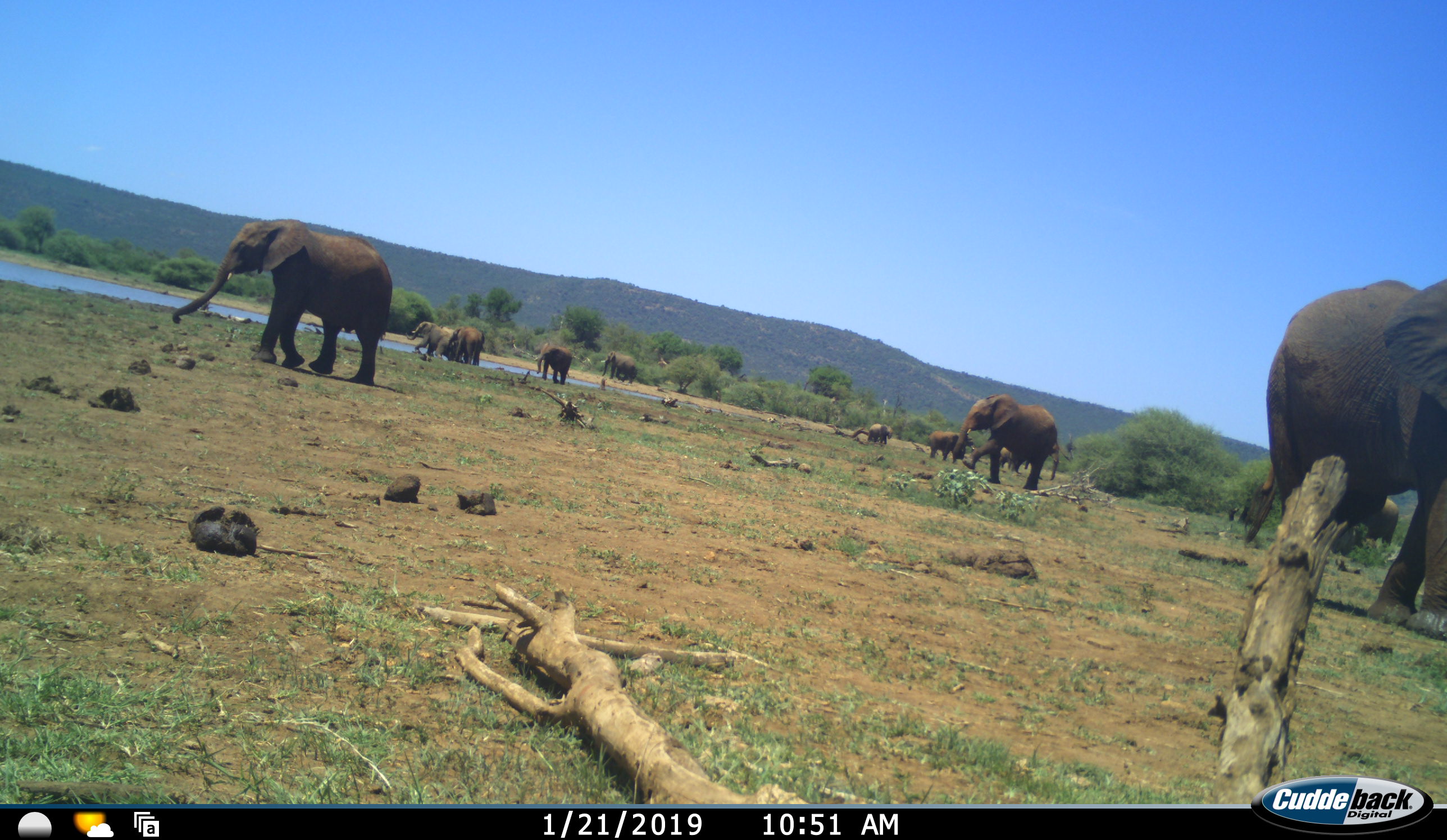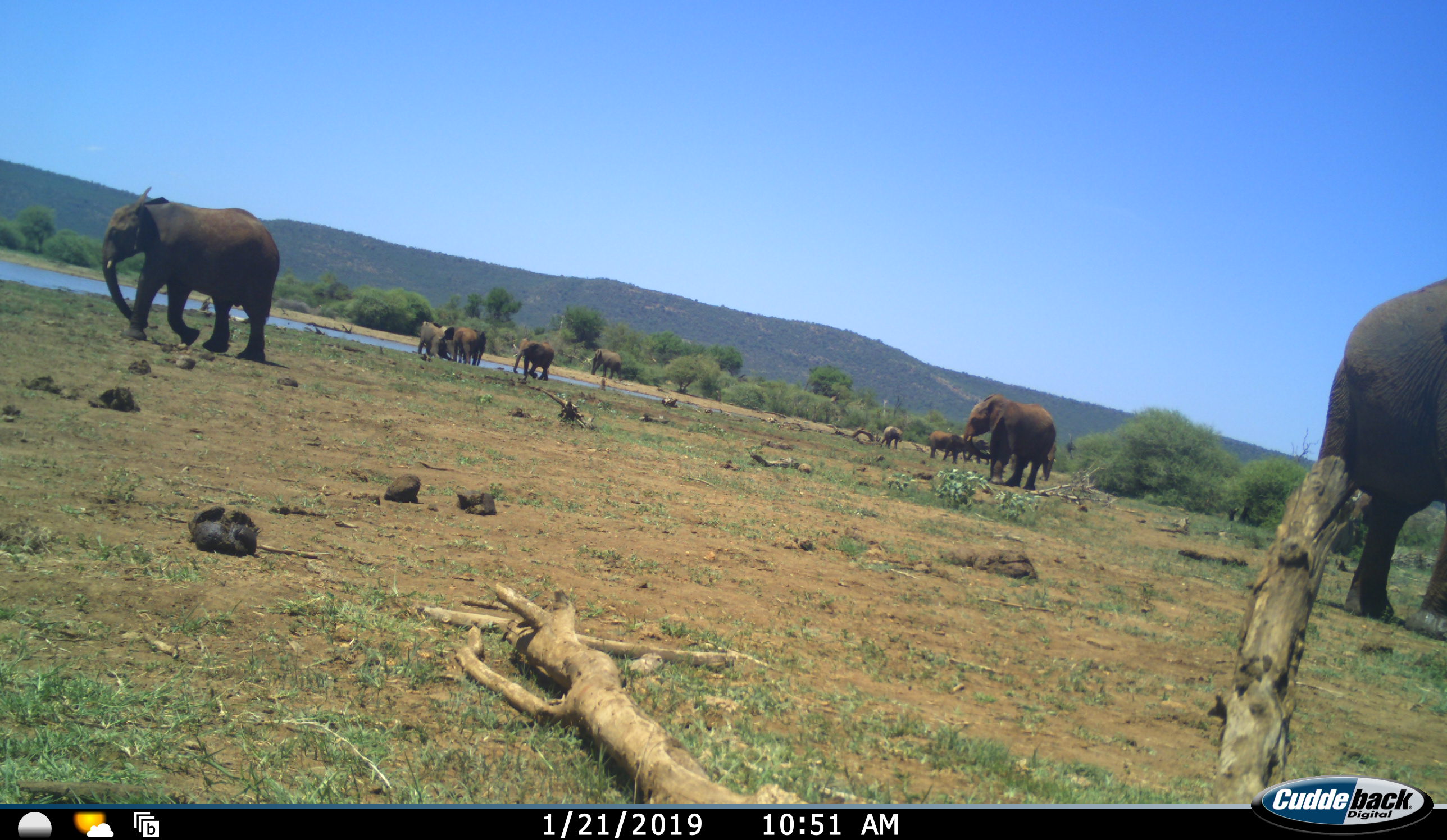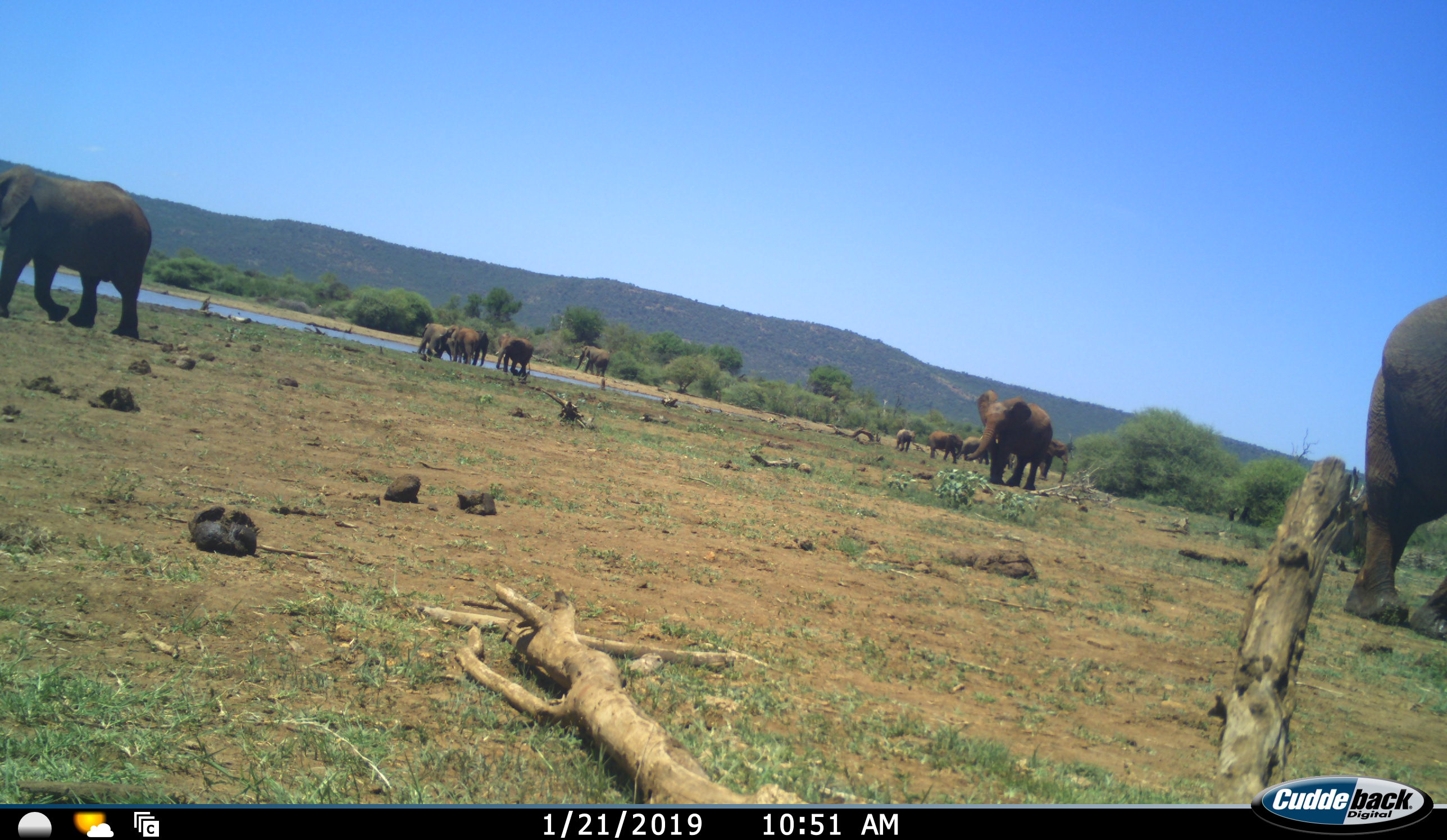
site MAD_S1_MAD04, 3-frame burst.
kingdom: Animalia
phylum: Chordata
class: Mammalia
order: Proboscidea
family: Elephantidae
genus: Loxodonta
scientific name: Loxodonta africana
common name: african bush elephant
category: elephant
Elephant (african bush elephant) (Loxodonta africana), count 11-50. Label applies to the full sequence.